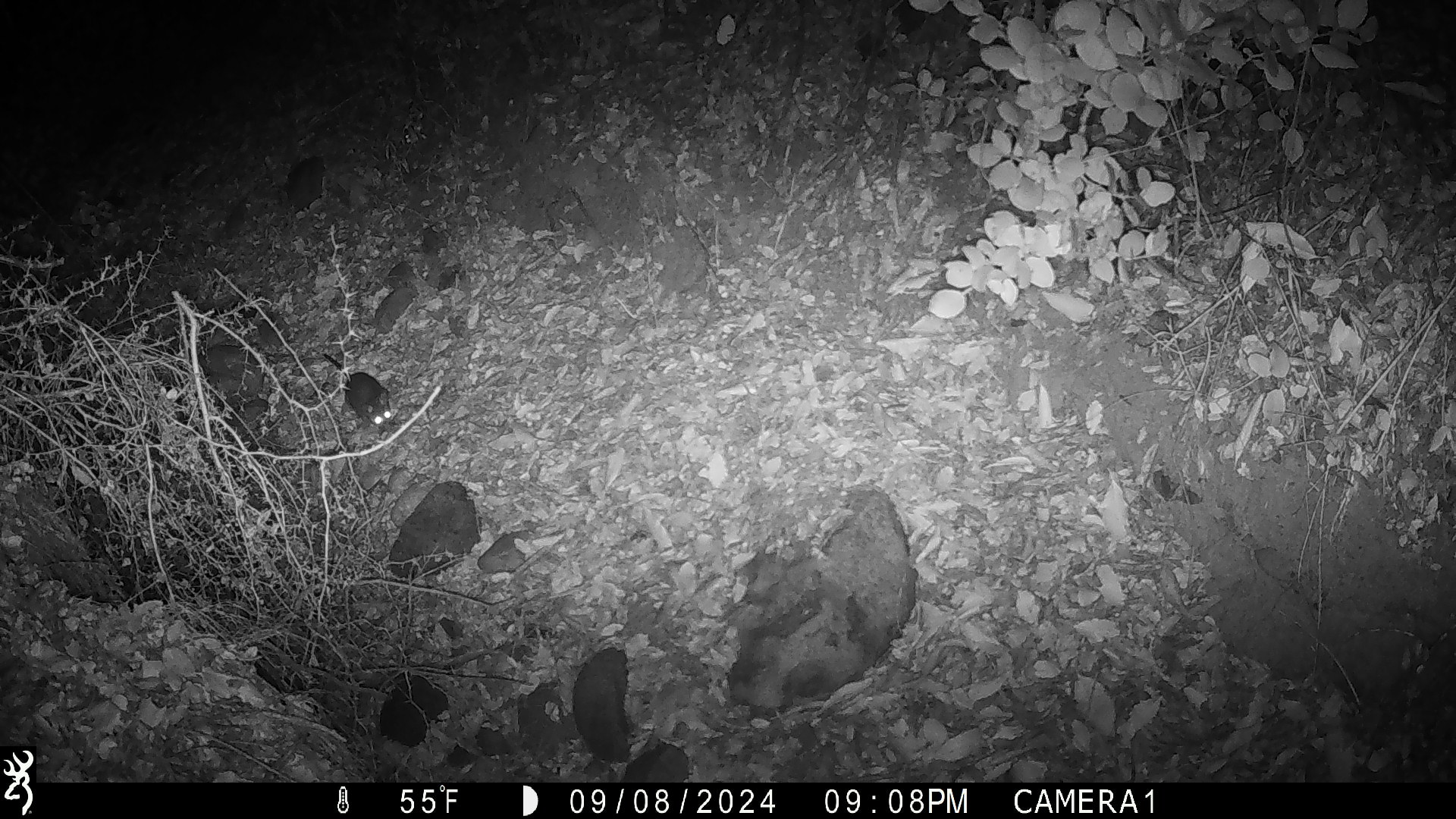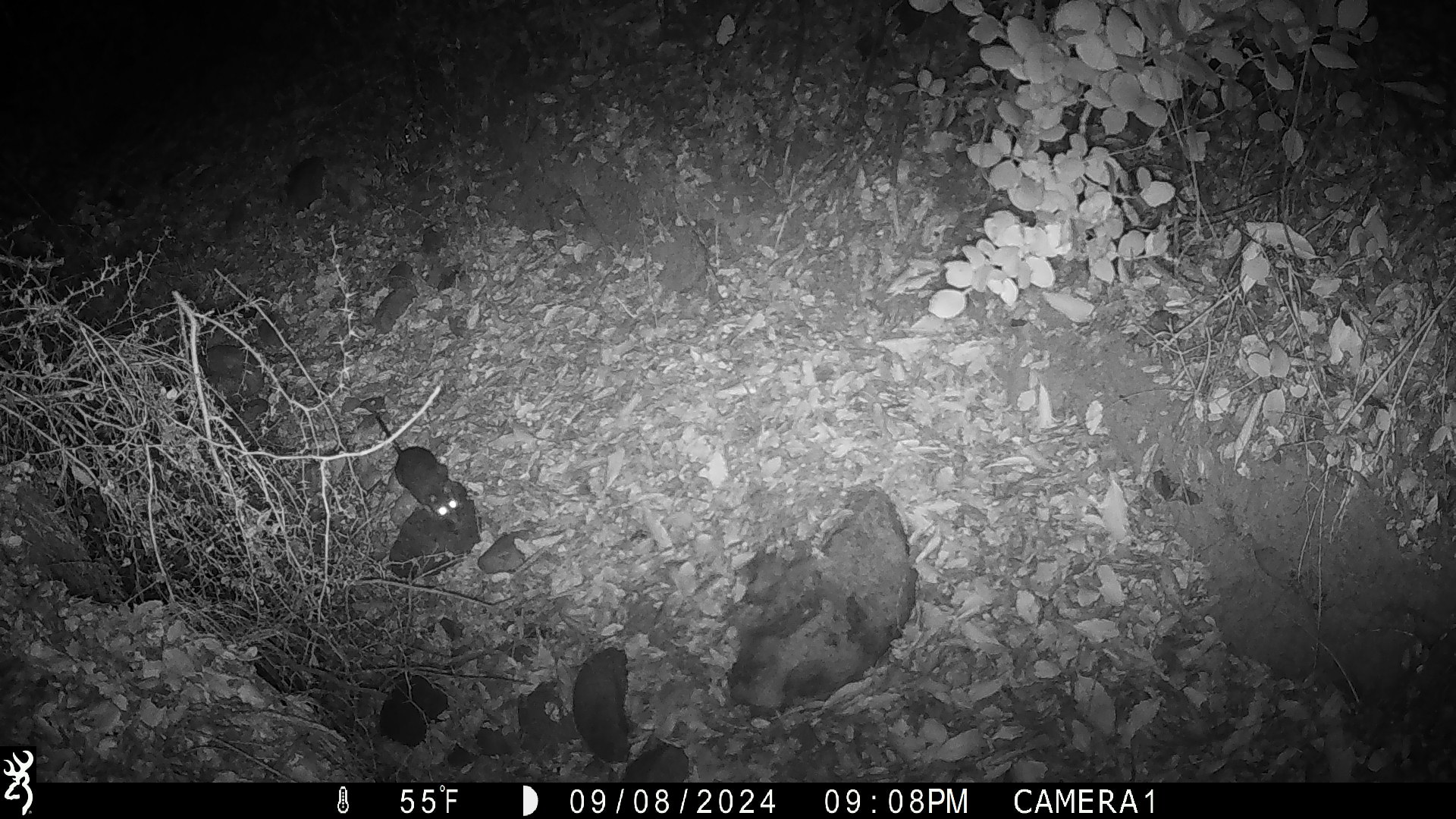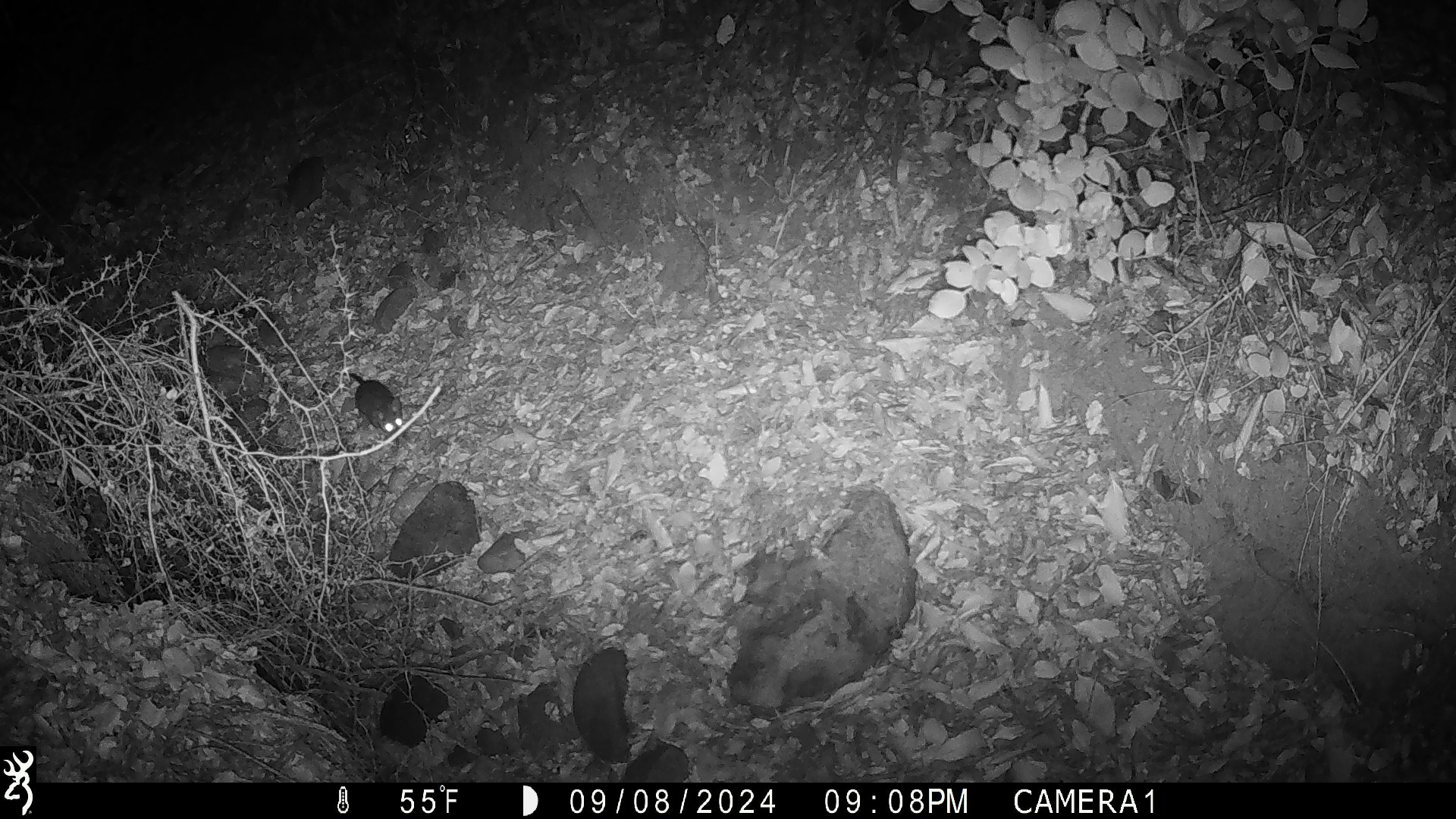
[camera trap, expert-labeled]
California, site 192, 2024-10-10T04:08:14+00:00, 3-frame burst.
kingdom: Animalia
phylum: Chordata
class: Mammalia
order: Rodentia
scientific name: Rodentia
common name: mouse or rat